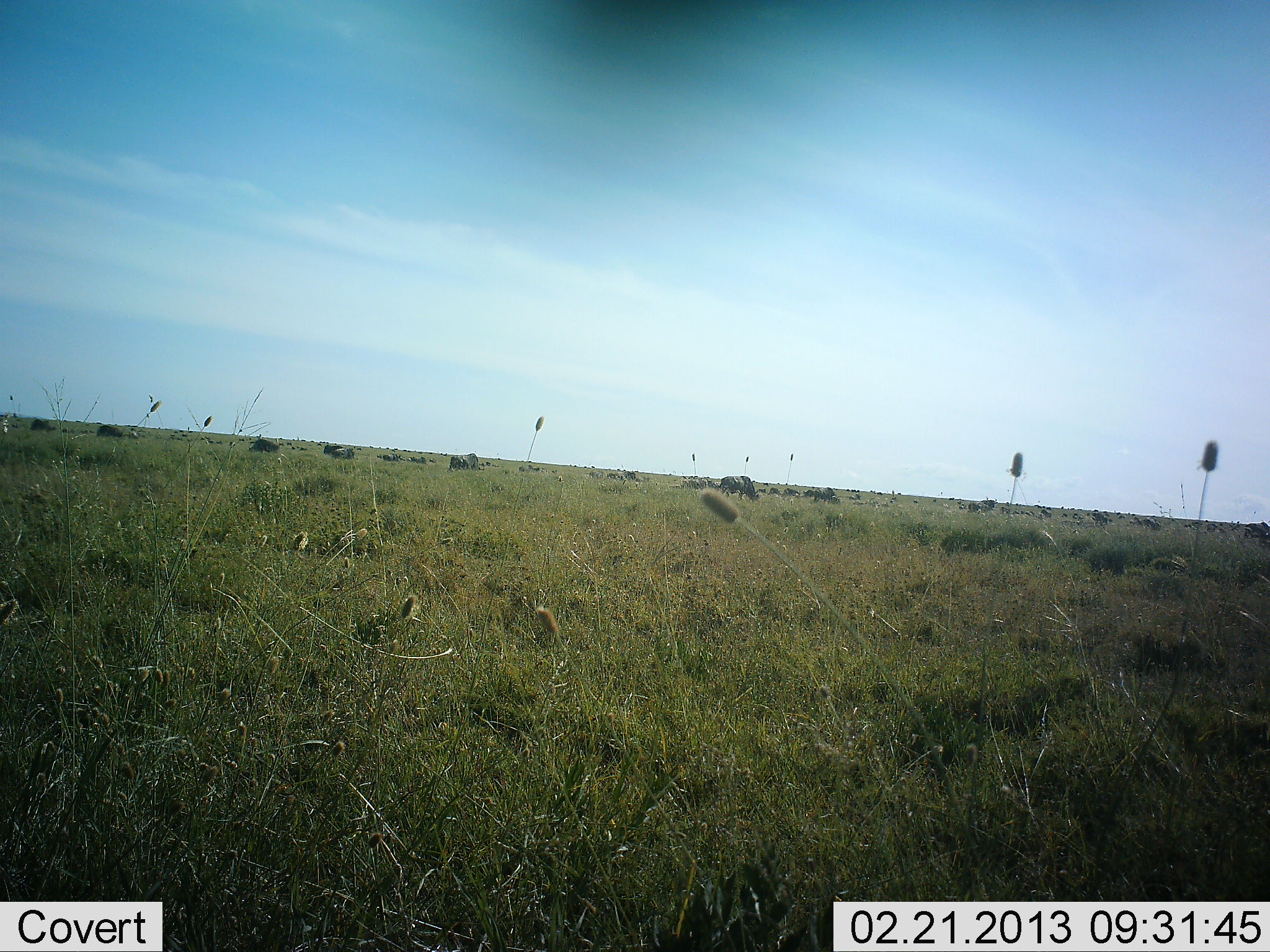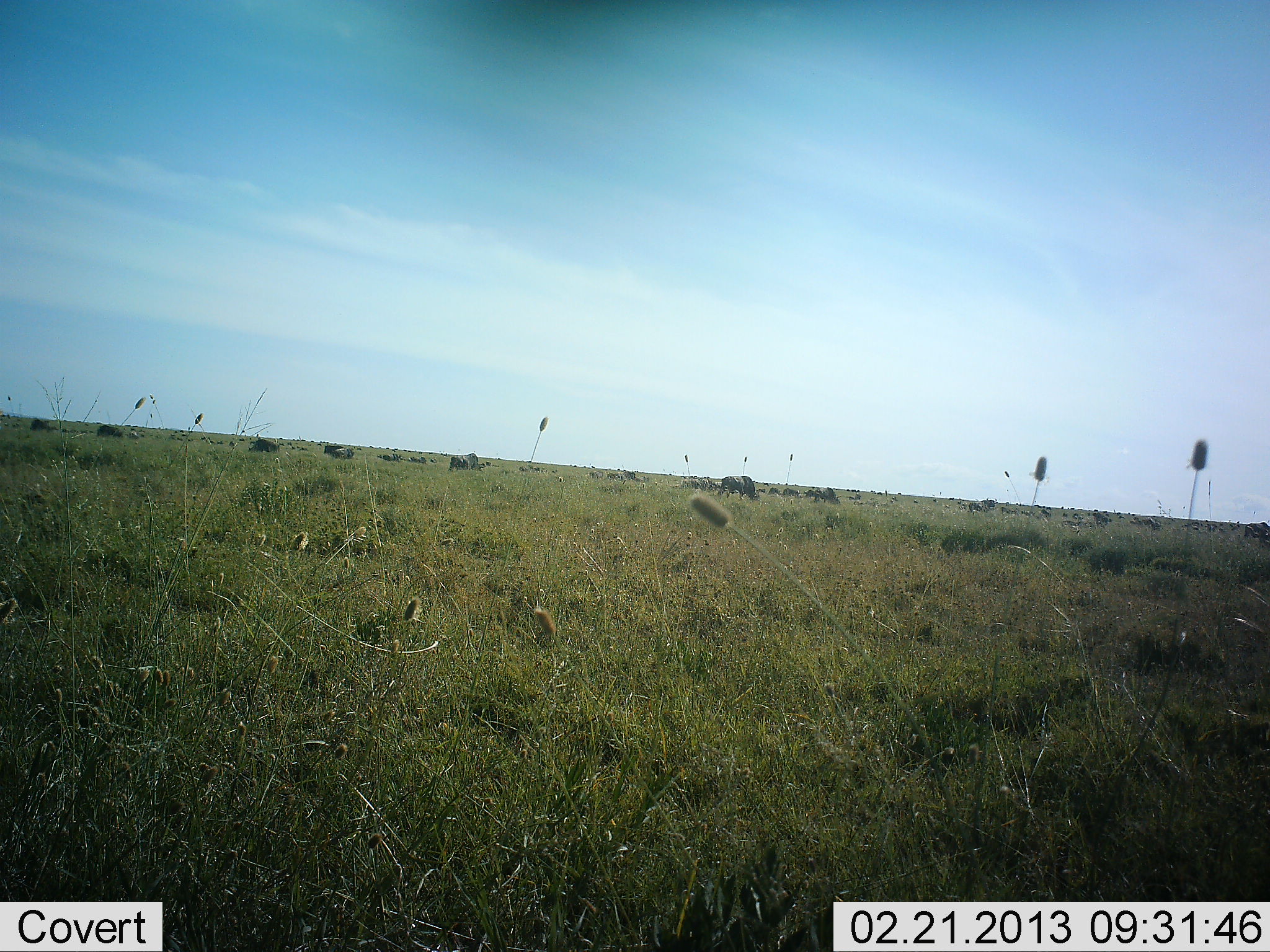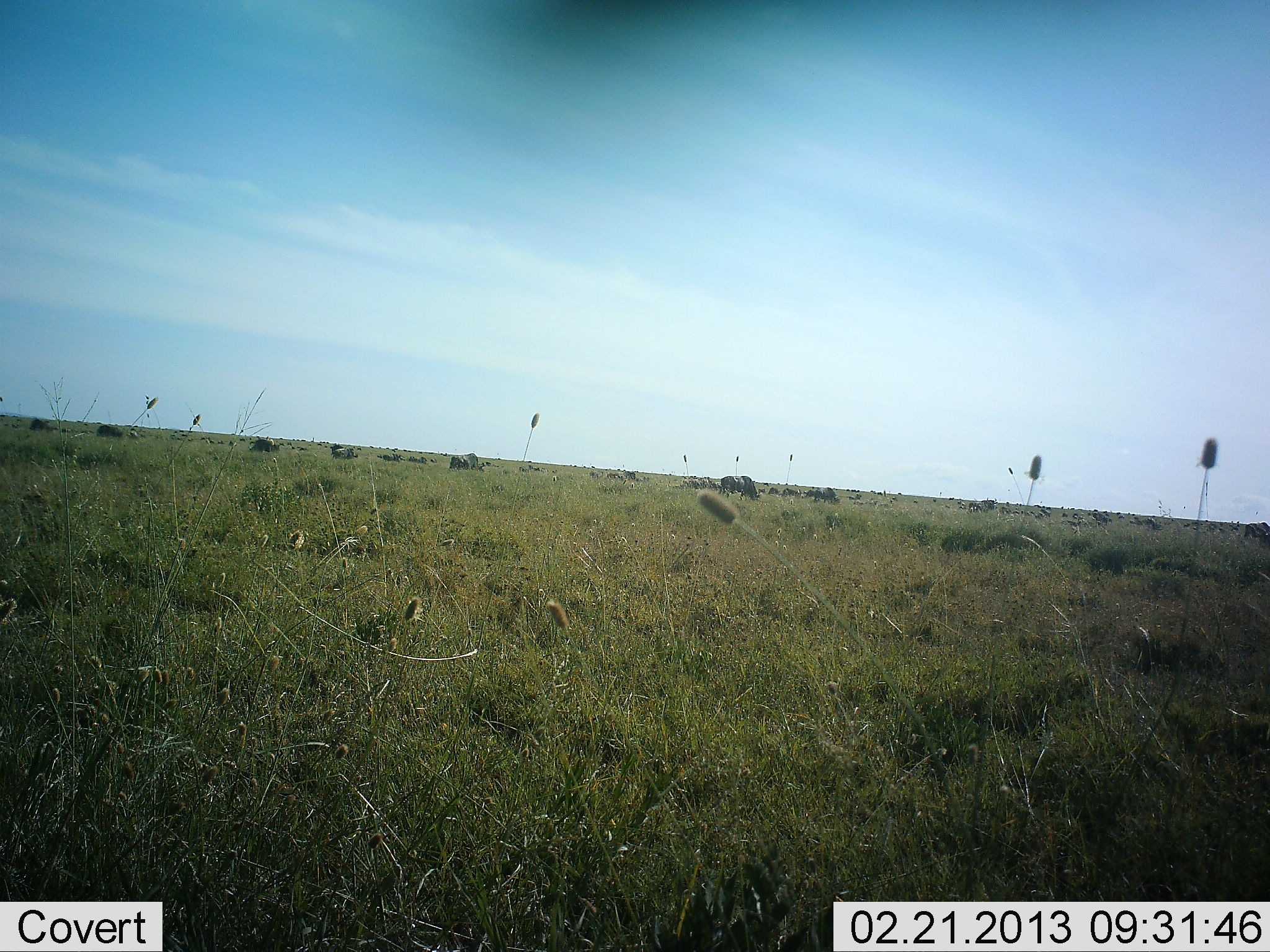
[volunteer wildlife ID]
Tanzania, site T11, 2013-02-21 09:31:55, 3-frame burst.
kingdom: Animalia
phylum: Chordata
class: Mammalia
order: Artiodactyla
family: Bovidae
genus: Connochaetes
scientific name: Connochaetes taurinus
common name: blue wildebeest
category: wildebeest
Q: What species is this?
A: Wildebeest (blue wildebeest) (Connochaetes taurinus).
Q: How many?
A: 11-50.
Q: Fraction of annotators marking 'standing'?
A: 25%.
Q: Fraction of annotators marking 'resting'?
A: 12%.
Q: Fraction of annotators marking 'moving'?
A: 6%.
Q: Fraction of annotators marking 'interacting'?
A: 0%.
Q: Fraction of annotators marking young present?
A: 0%.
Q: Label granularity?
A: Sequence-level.